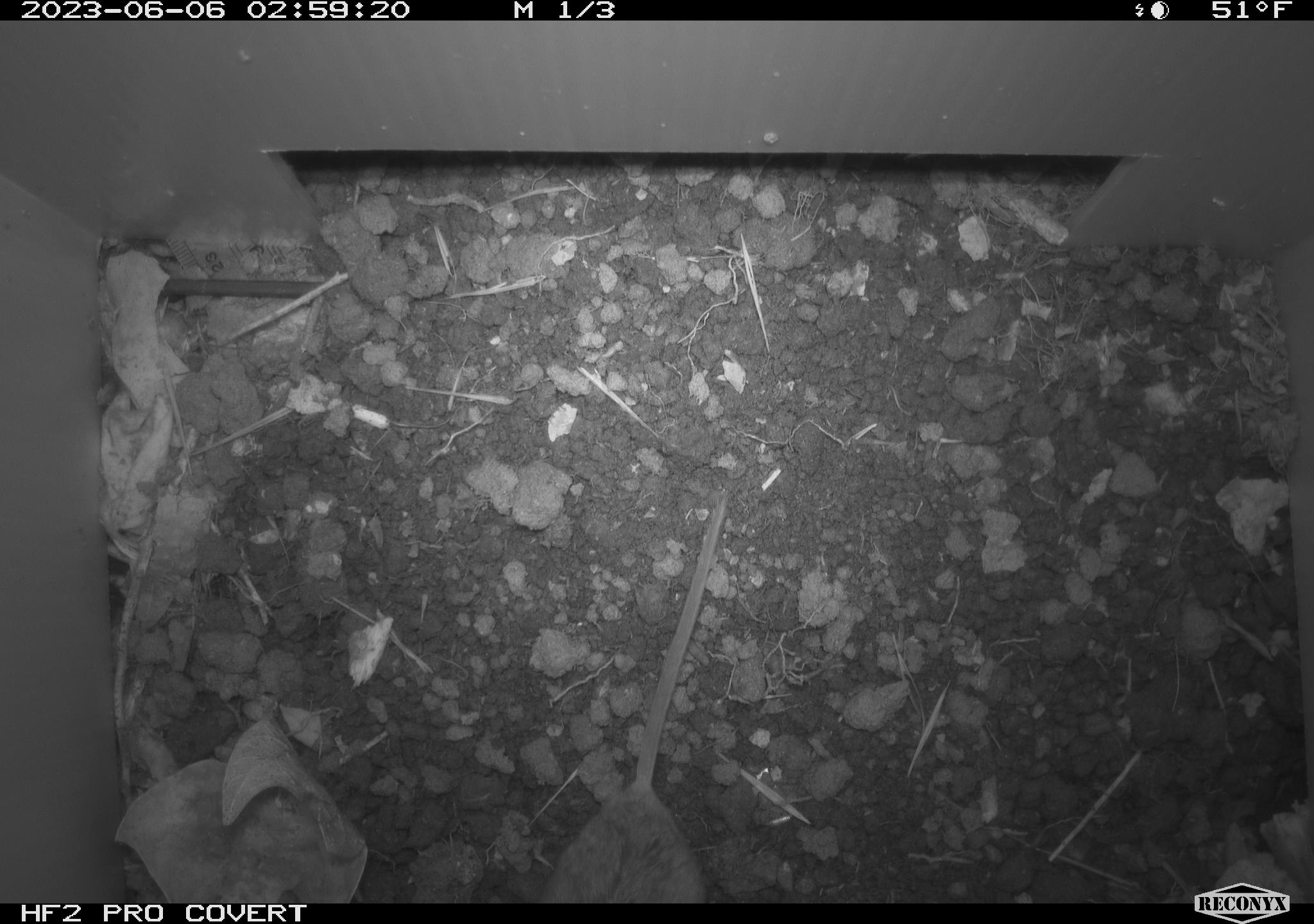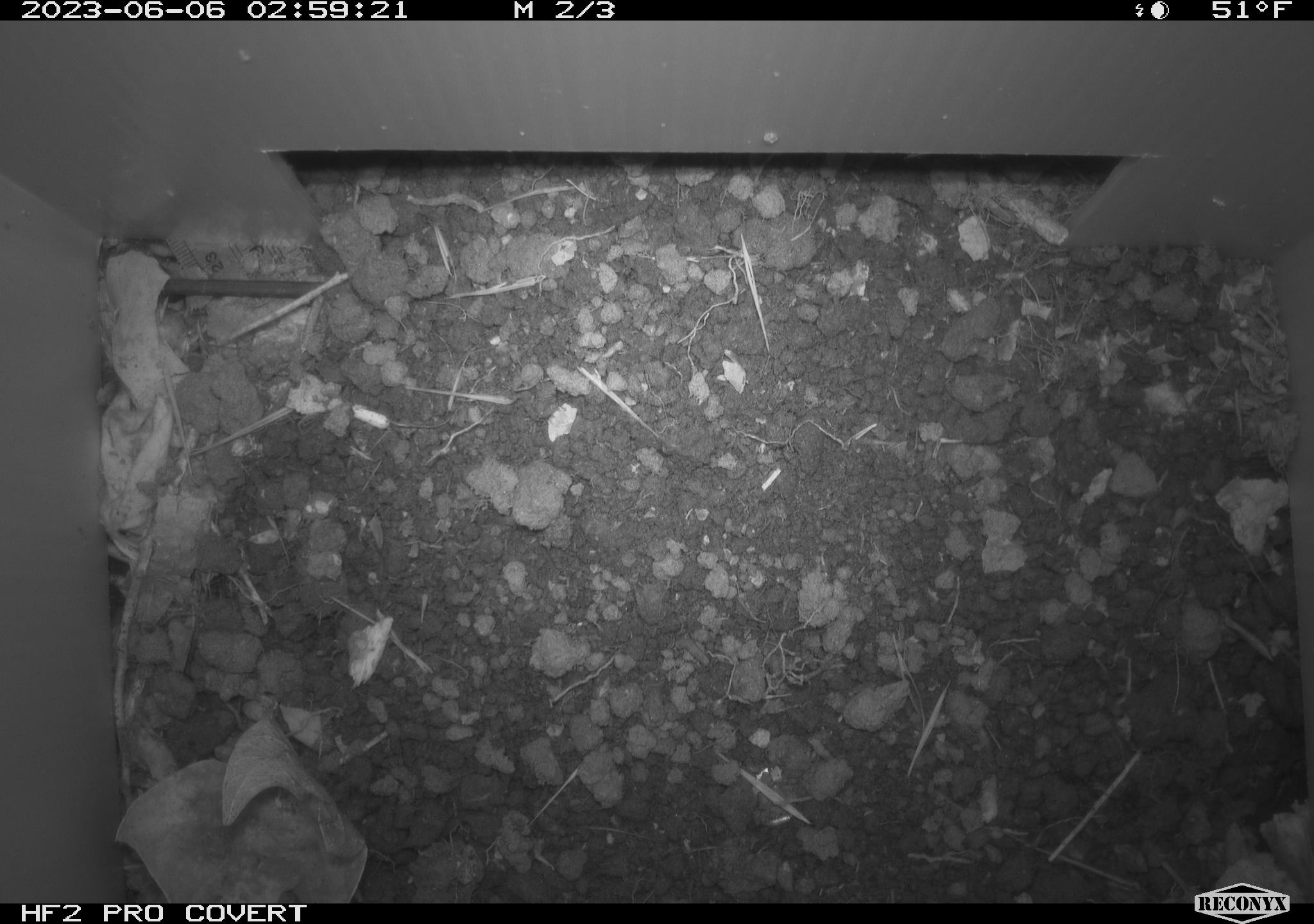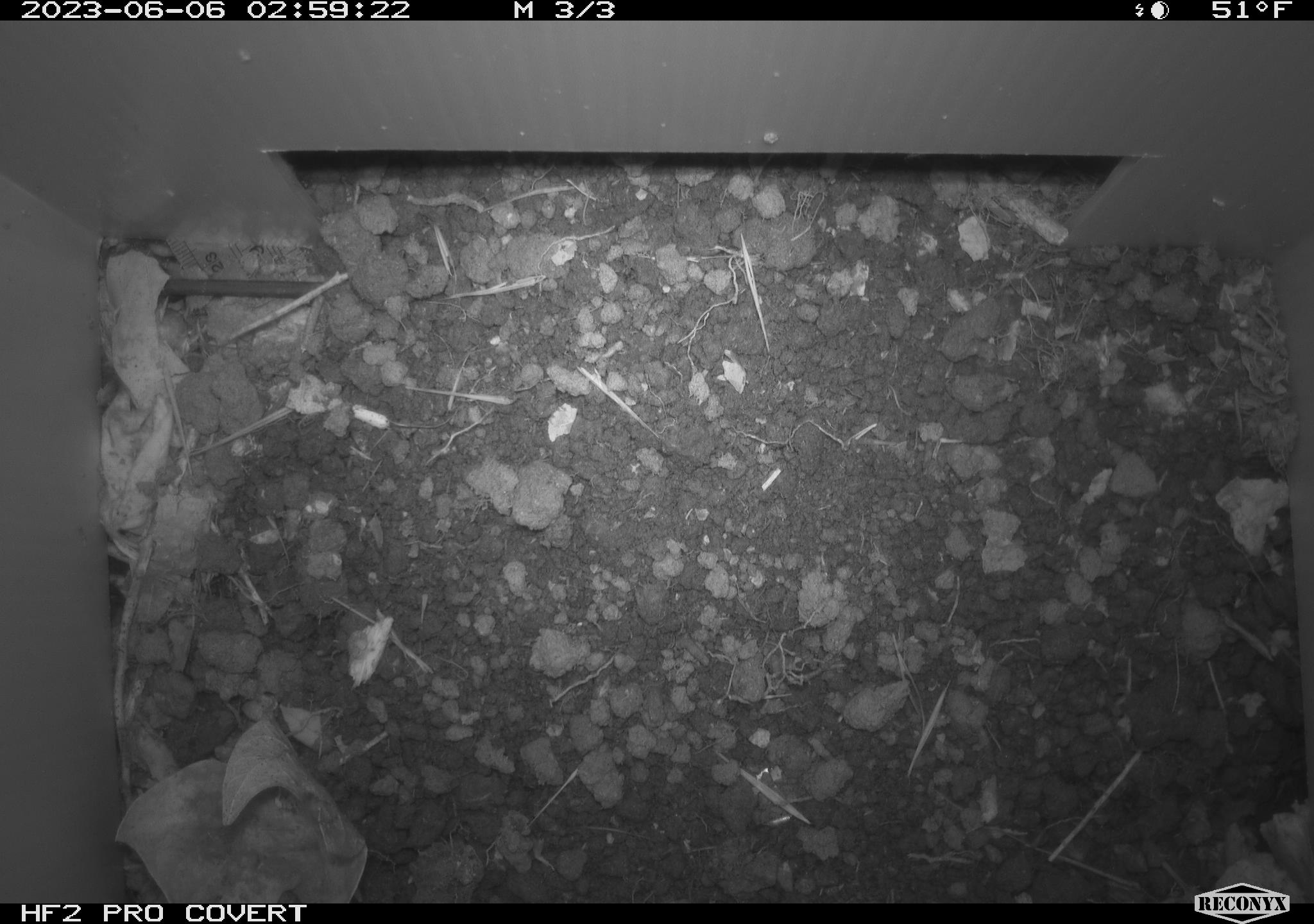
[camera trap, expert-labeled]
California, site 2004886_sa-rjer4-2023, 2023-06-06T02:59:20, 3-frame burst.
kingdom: Animalia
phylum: Chordata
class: Mammalia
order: Rodentia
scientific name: Rodentia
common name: mouse species